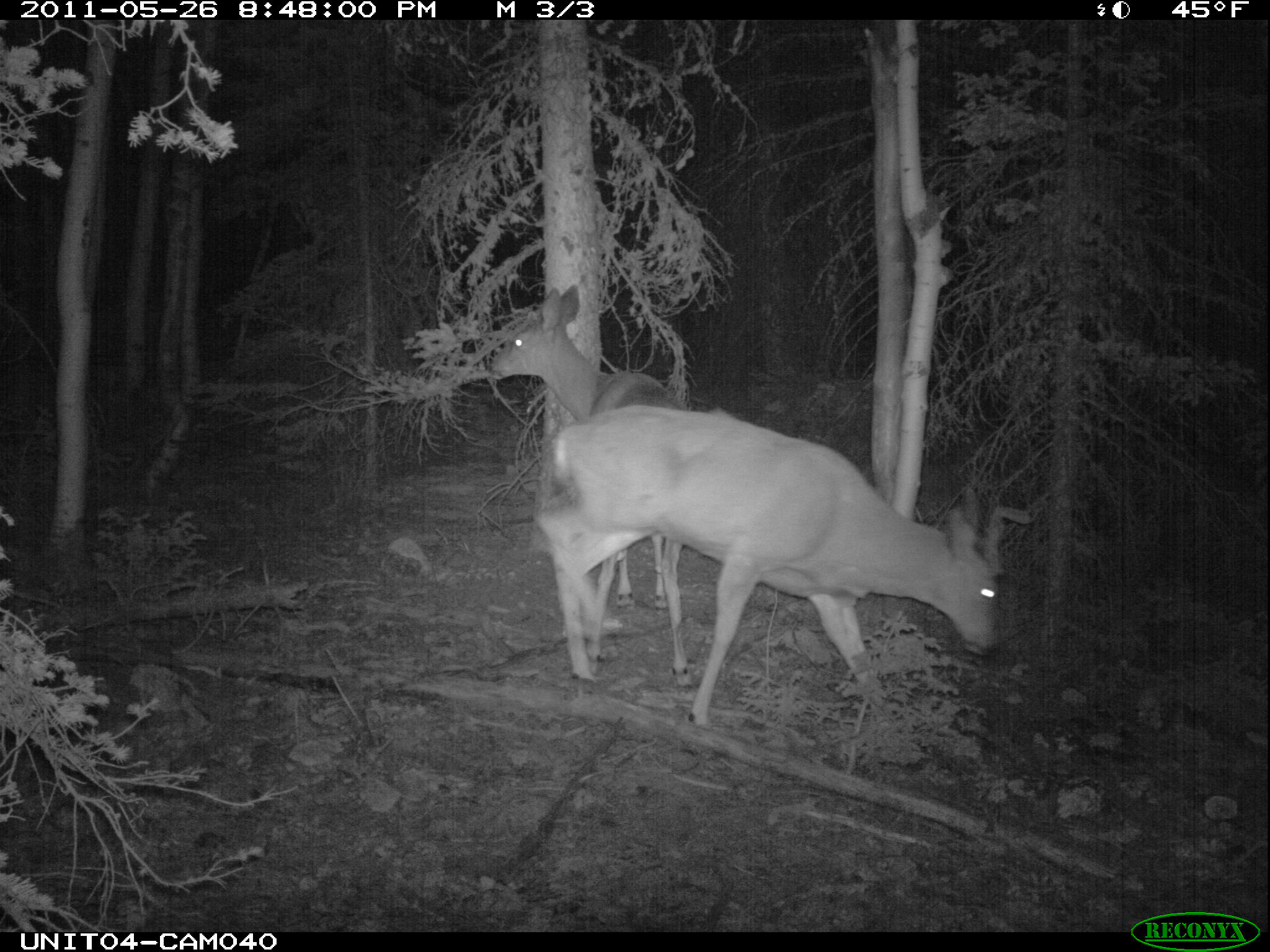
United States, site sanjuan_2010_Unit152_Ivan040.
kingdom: Animalia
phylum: Chordata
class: Mammalia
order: Artiodactyla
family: Cervidae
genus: Odocoileus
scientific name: Odocoileus hemionus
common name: mule deer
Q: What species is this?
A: Odocoileus hemionus (mule deer).